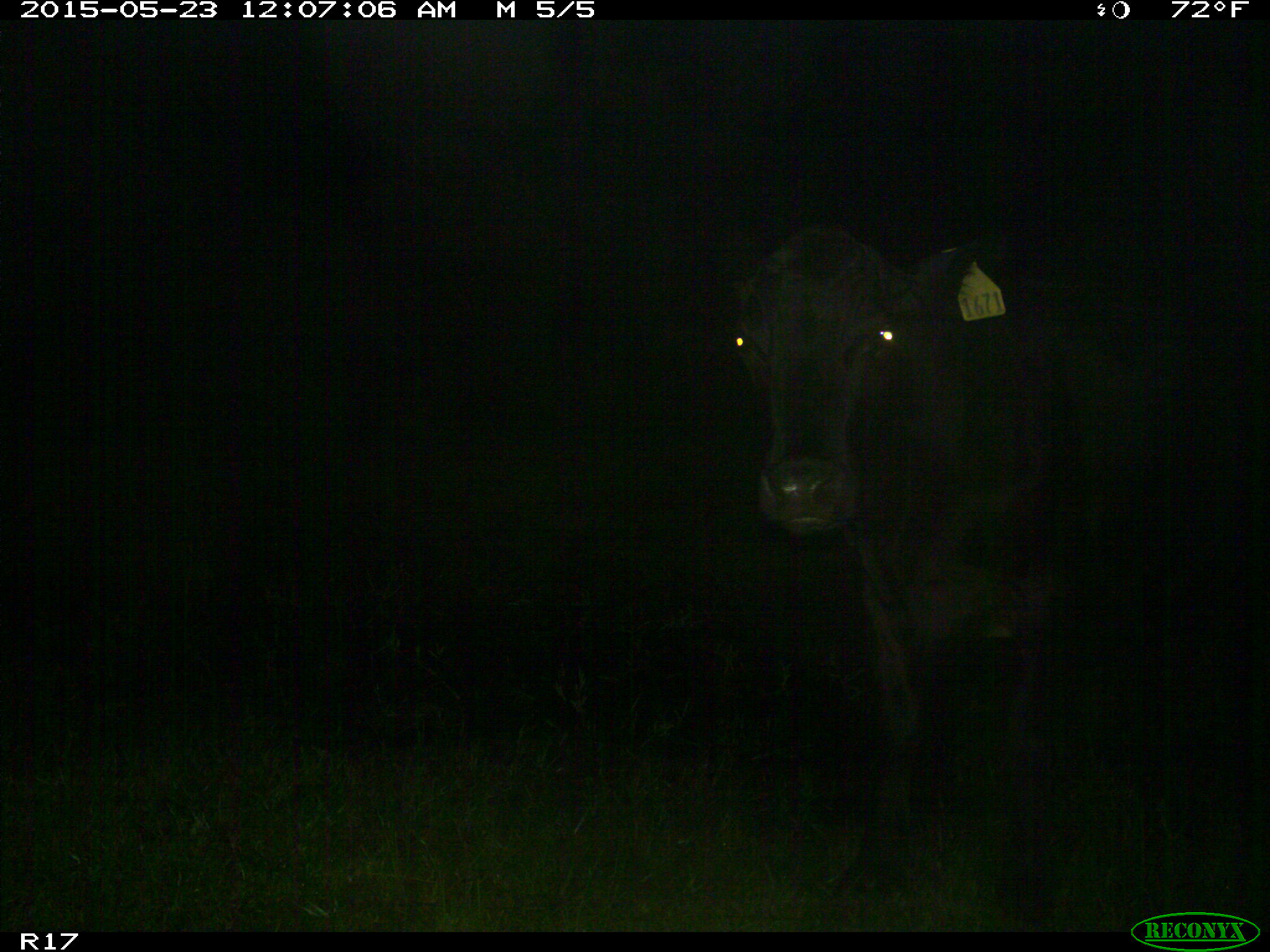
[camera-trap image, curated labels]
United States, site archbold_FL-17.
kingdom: Animalia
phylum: Chordata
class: Mammalia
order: Artiodactyla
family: Bovidae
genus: Bos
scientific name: Bos taurus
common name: domestic cow